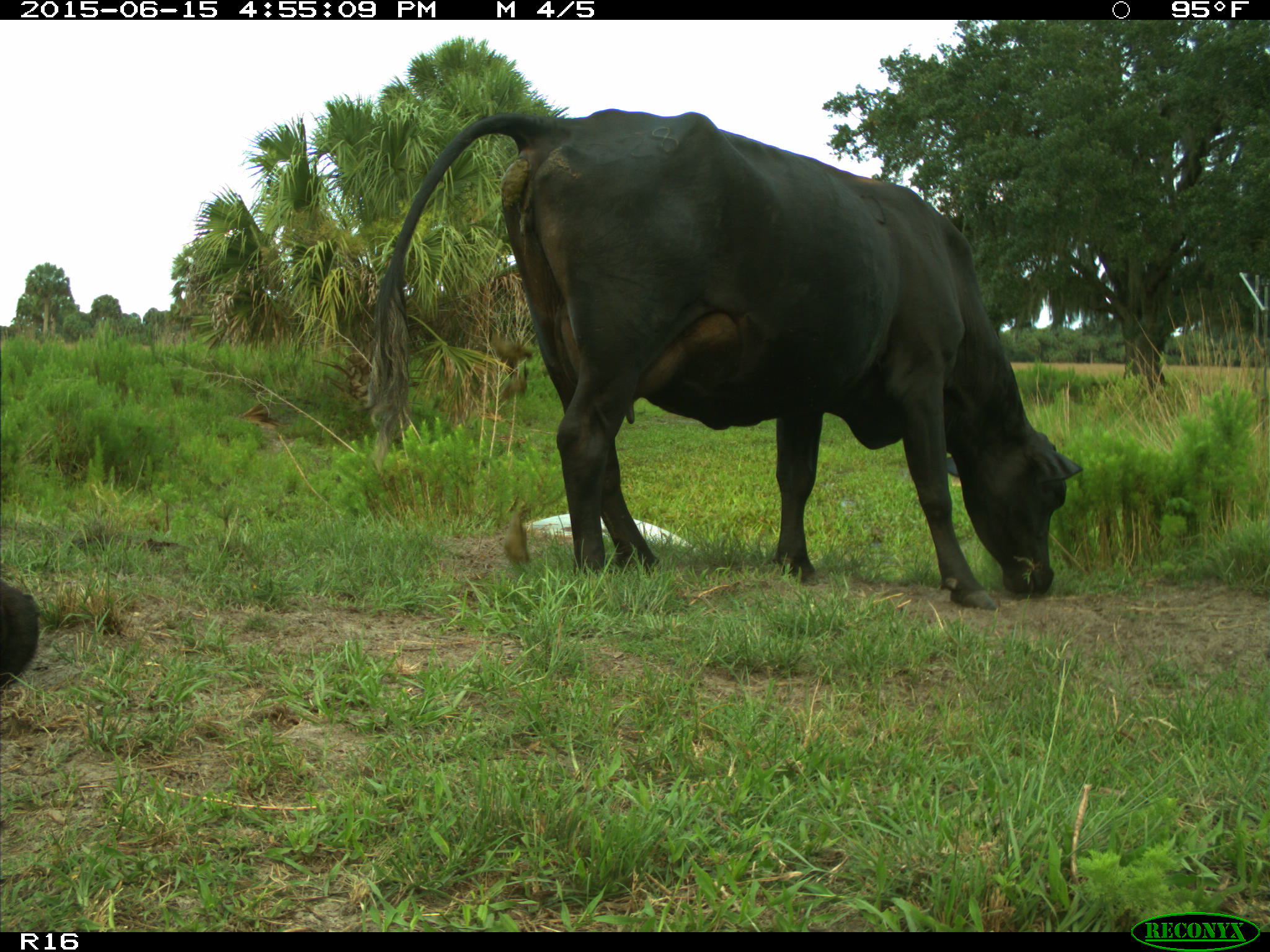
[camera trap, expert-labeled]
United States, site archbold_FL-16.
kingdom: Animalia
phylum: Chordata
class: Mammalia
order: Artiodactyla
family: Bovidae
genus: Bos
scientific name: Bos taurus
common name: domestic cow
Bos taurus (domestic cow).